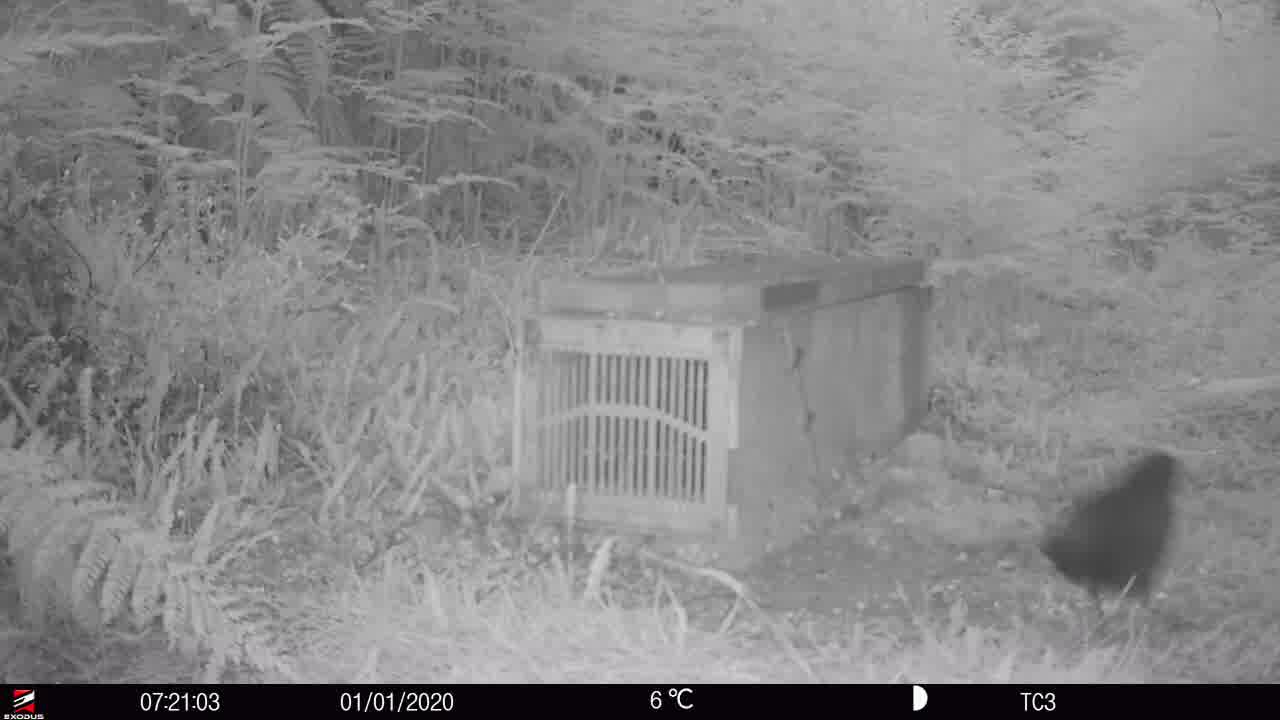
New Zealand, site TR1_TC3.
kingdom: Animalia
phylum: Chordata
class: Aves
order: Passeriformes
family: Turdidae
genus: Turdus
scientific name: Turdus merula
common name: eurasian blackbird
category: blackbird